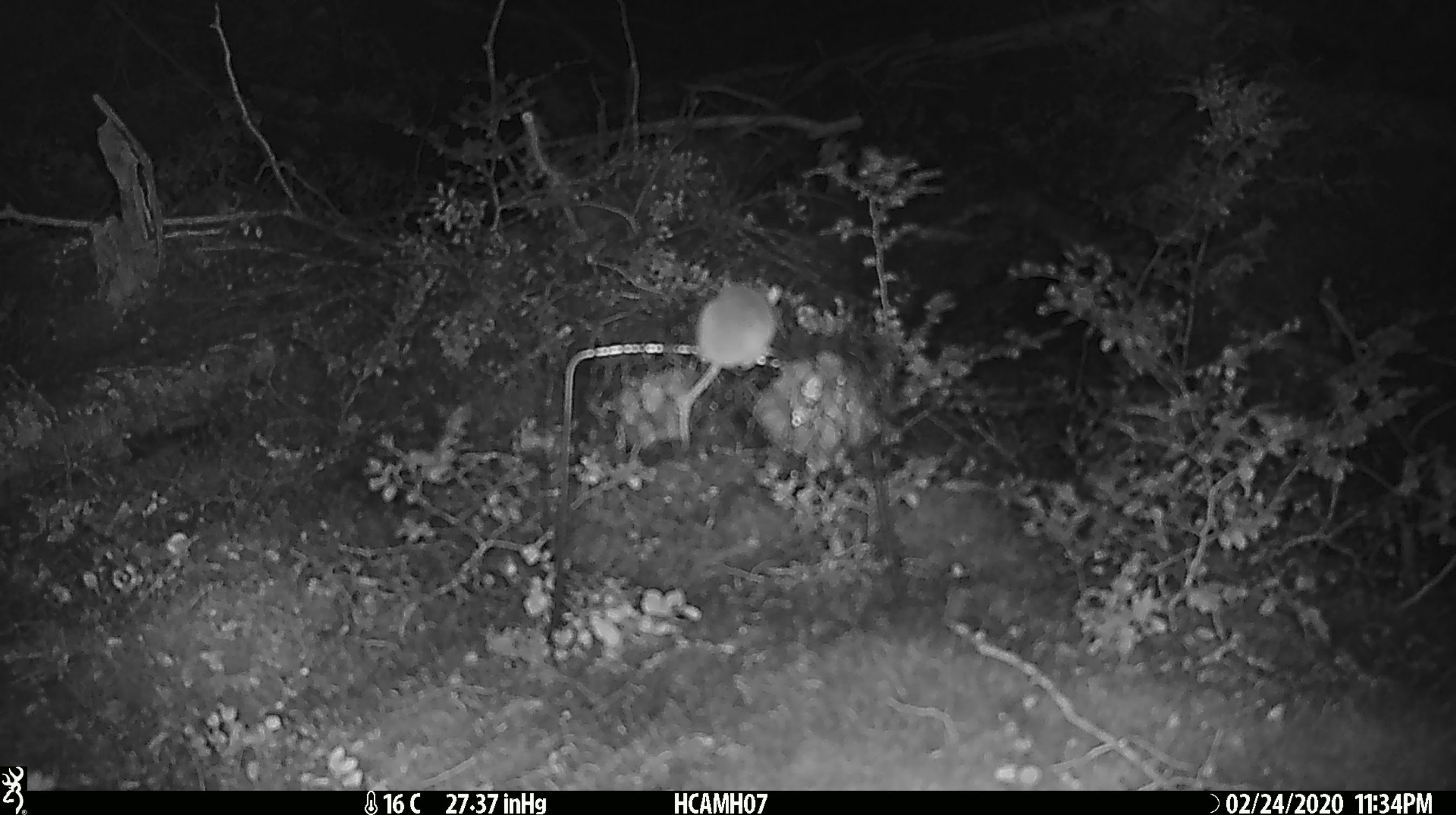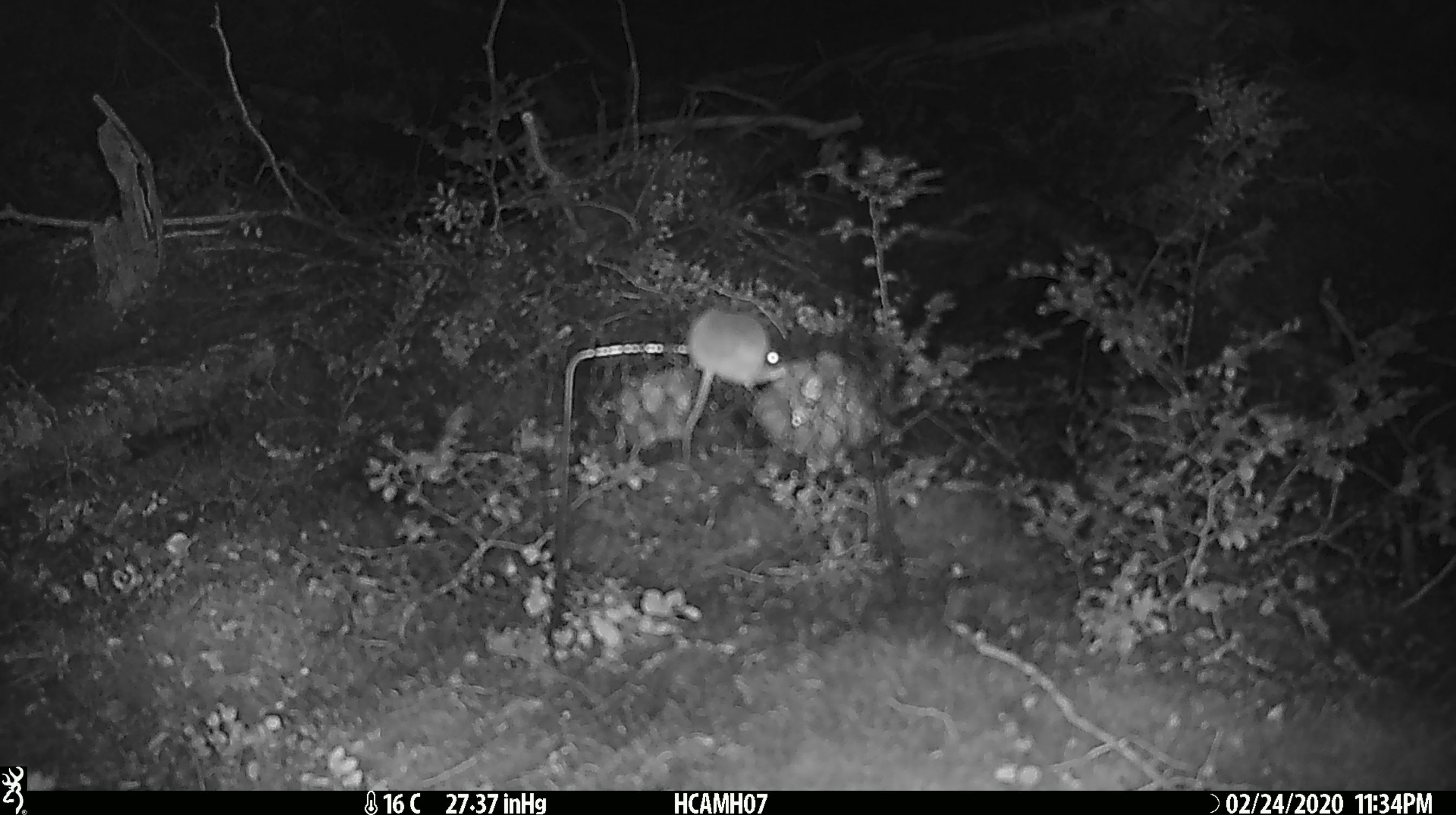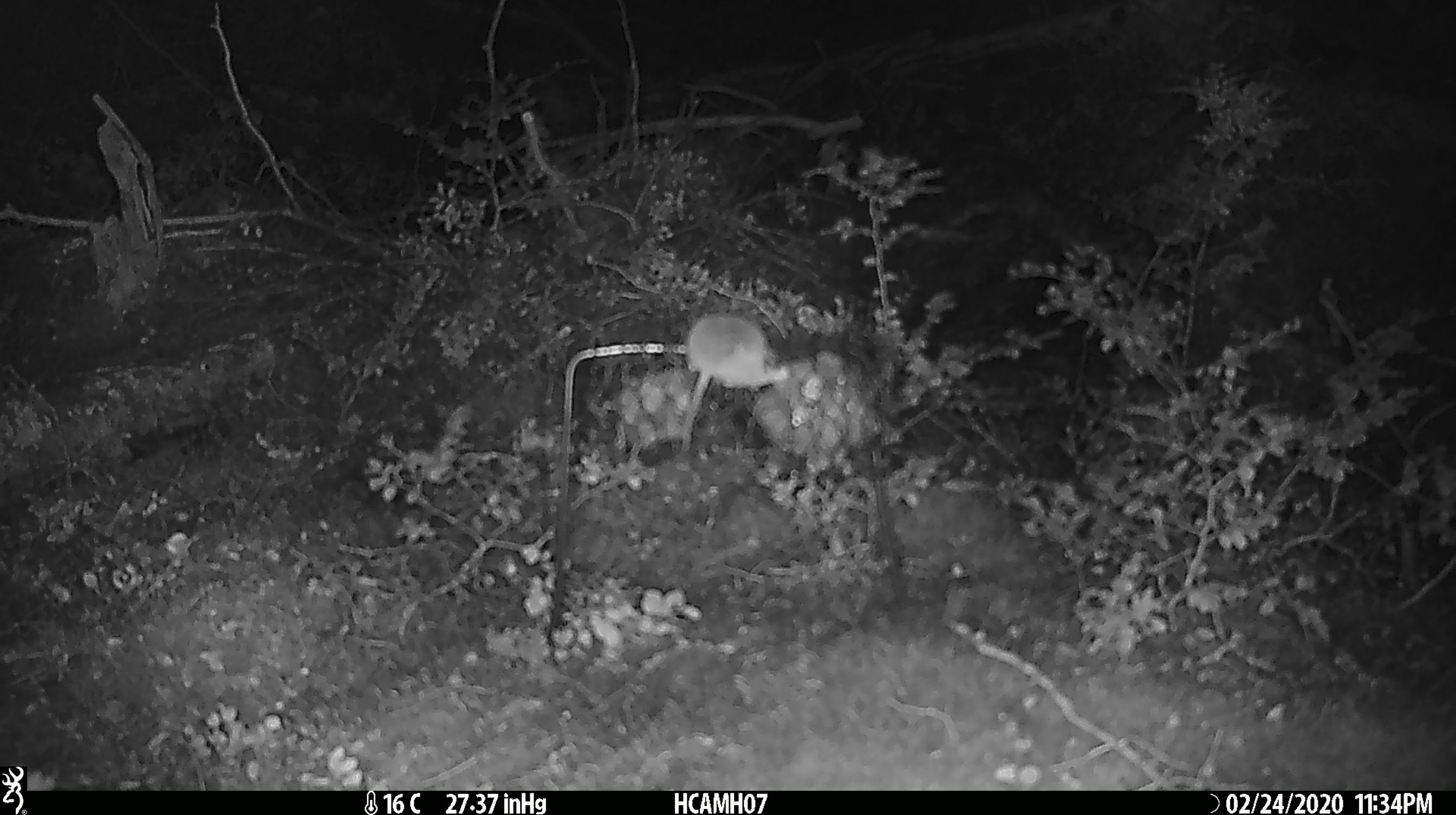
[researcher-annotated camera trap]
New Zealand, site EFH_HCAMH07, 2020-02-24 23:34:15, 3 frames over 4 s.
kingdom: Animalia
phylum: Chordata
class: Mammalia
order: Rodentia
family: Muridae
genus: Mus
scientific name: Mus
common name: mouse